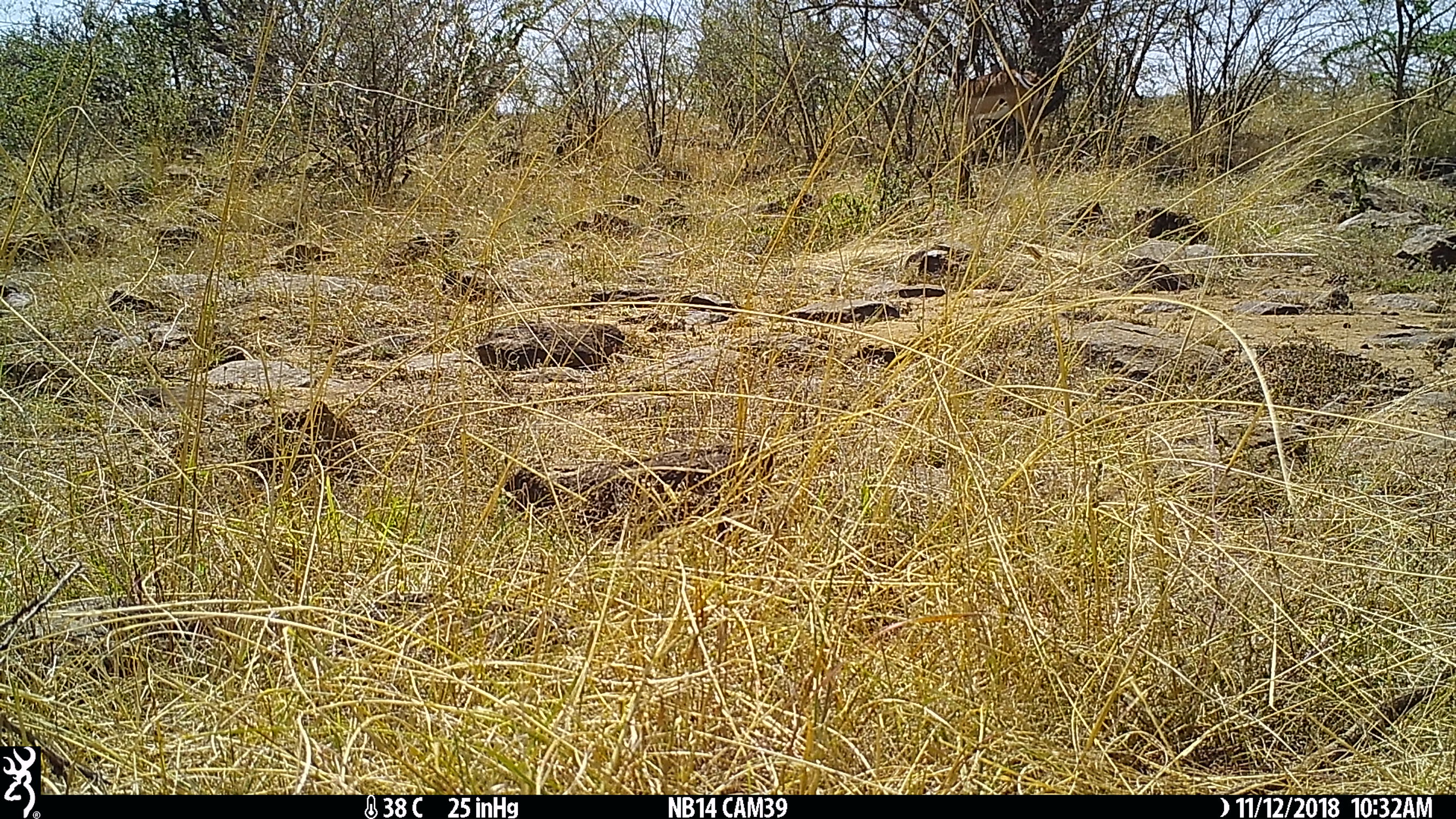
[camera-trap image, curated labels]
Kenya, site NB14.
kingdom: Animalia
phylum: Chordata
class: Mammalia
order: Artiodactyla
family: Bovidae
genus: Aepyceros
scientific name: Aepyceros melampus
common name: impala